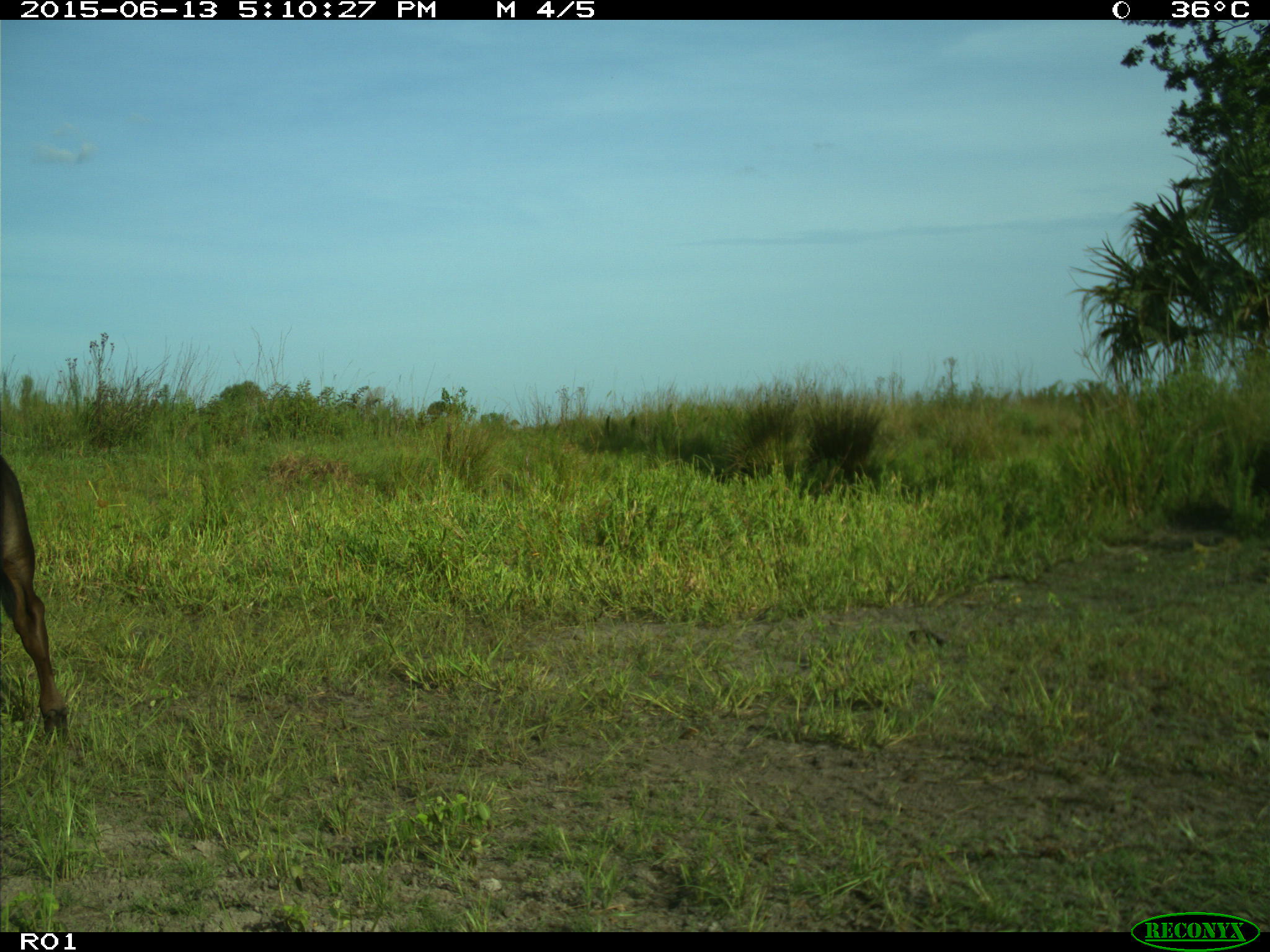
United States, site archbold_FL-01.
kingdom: Animalia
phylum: Chordata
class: Mammalia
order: Artiodactyla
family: Bovidae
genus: Bos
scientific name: Bos taurus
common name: domestic cow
Bos taurus (domestic cow).